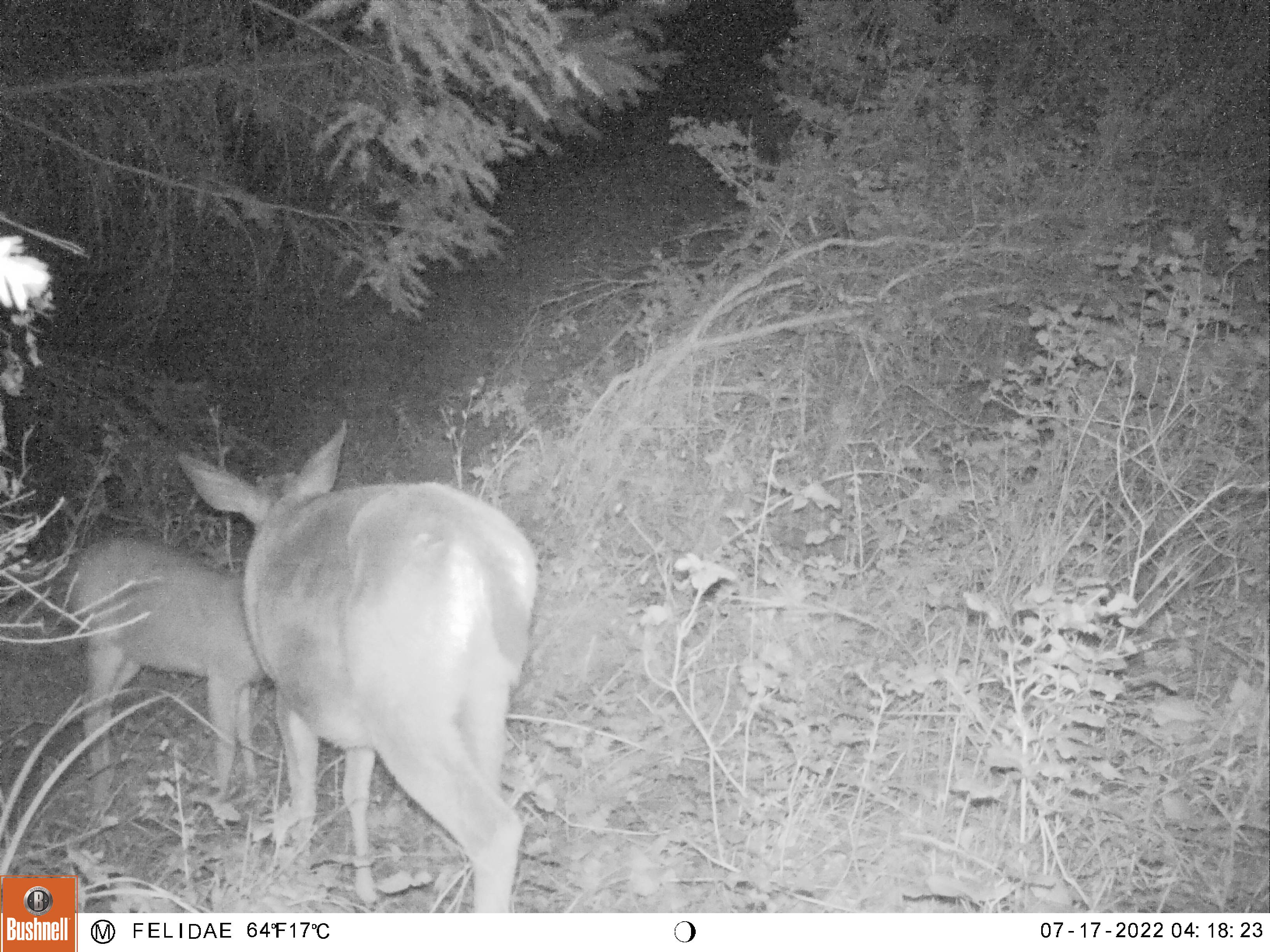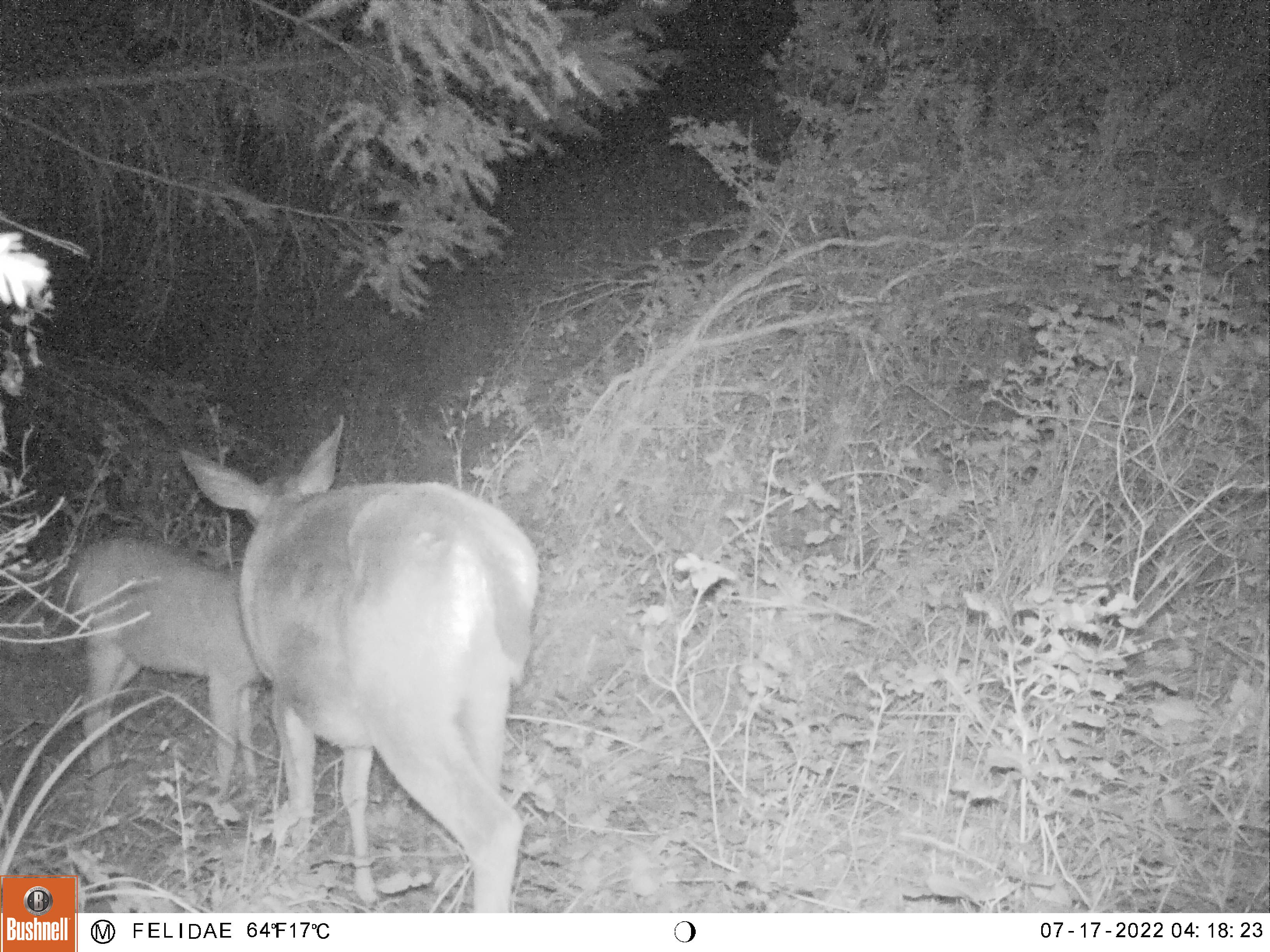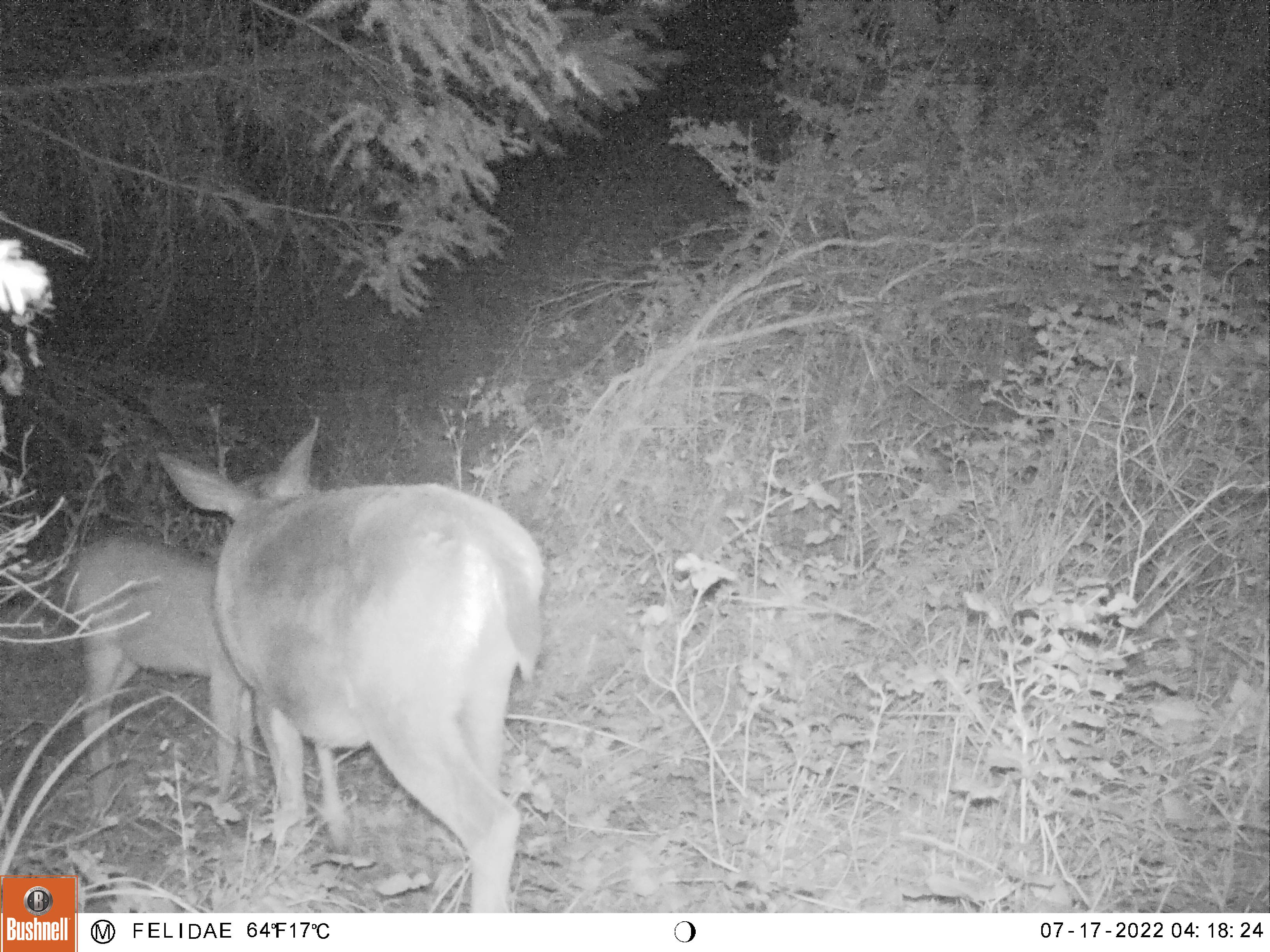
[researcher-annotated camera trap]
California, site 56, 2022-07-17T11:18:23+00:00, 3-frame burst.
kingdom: Animalia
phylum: Chordata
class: Mammalia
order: Artiodactyla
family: Cervidae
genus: Odocoileus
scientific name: Odocoileus hemionus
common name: mule deer